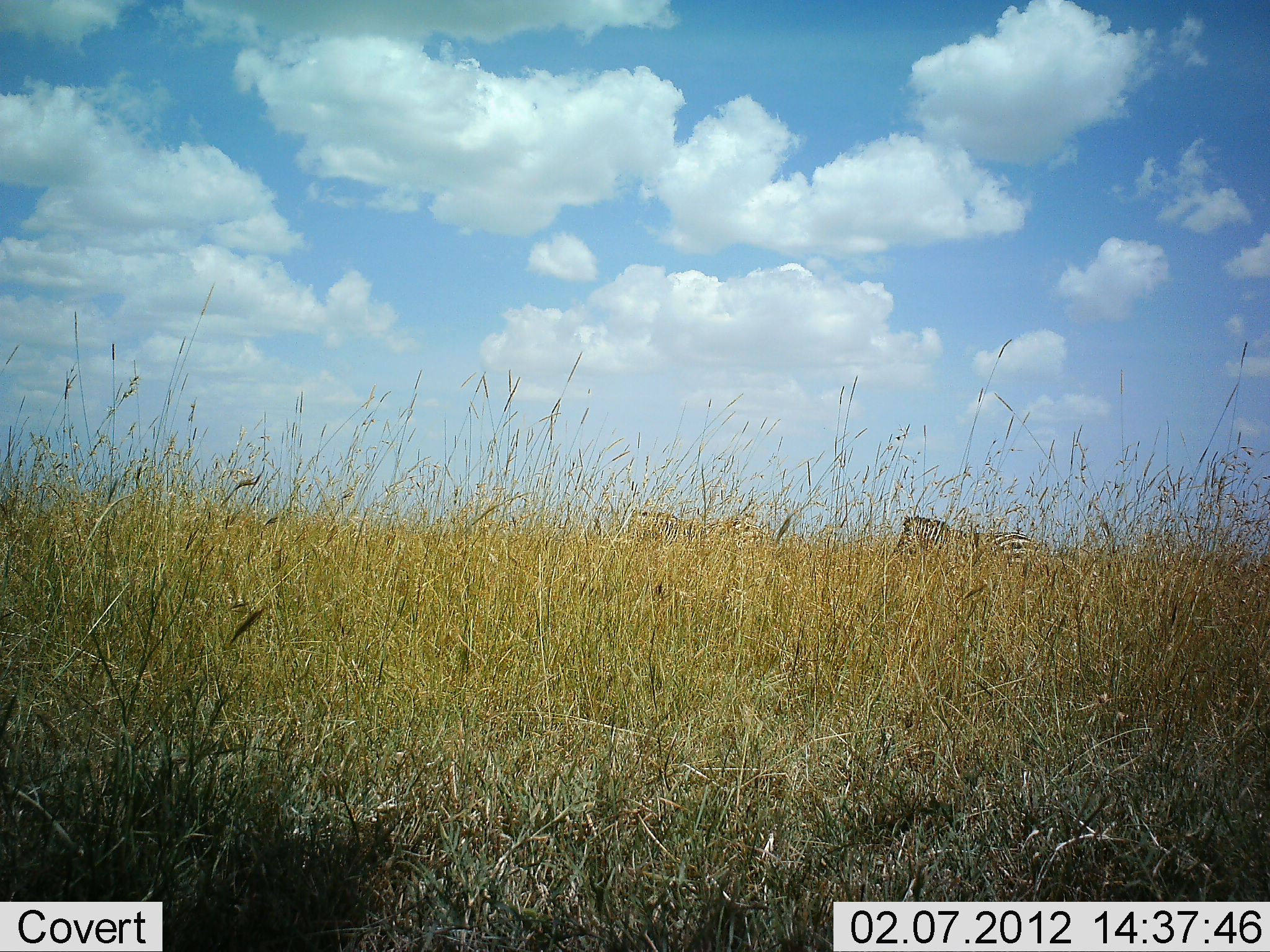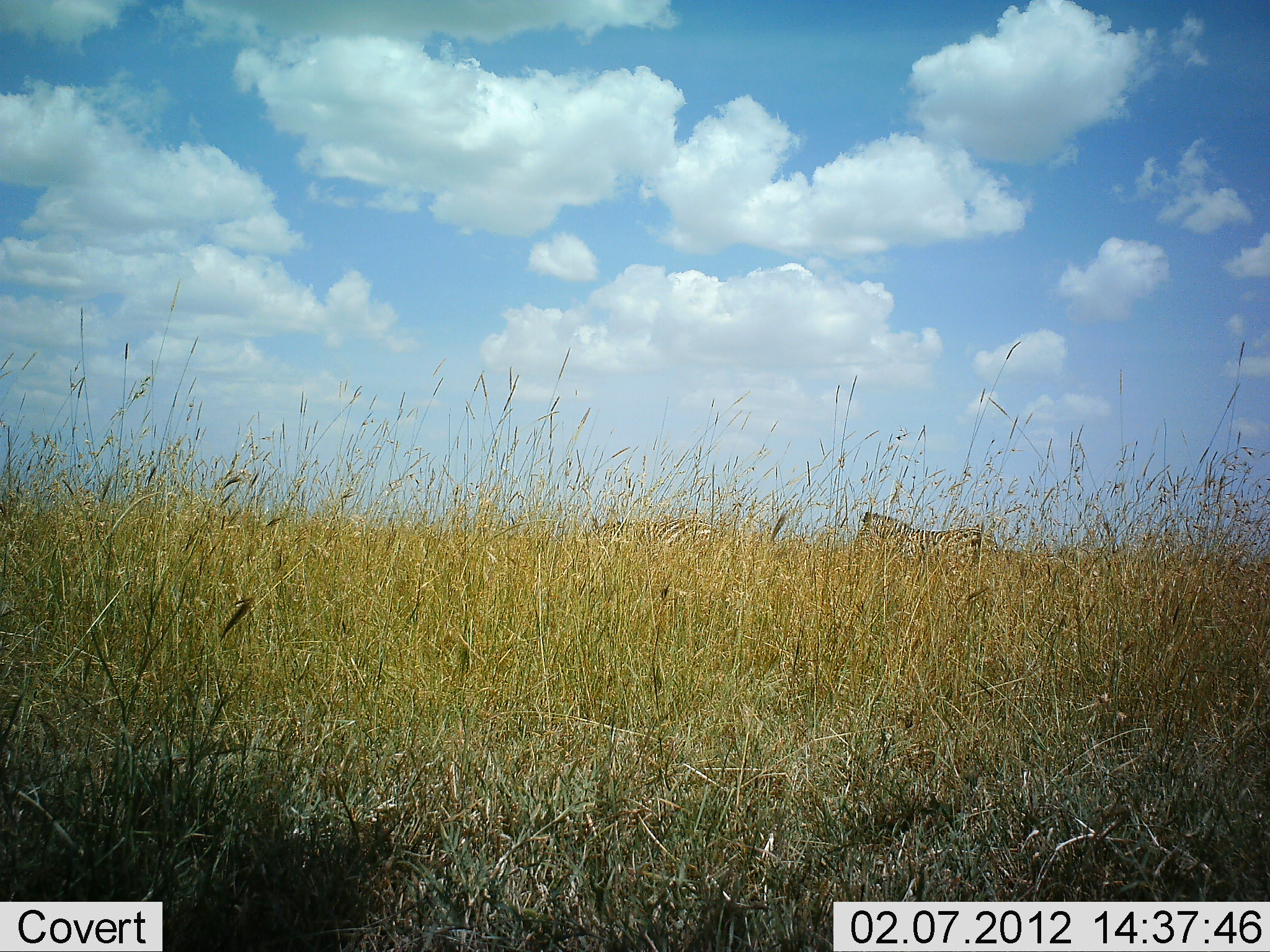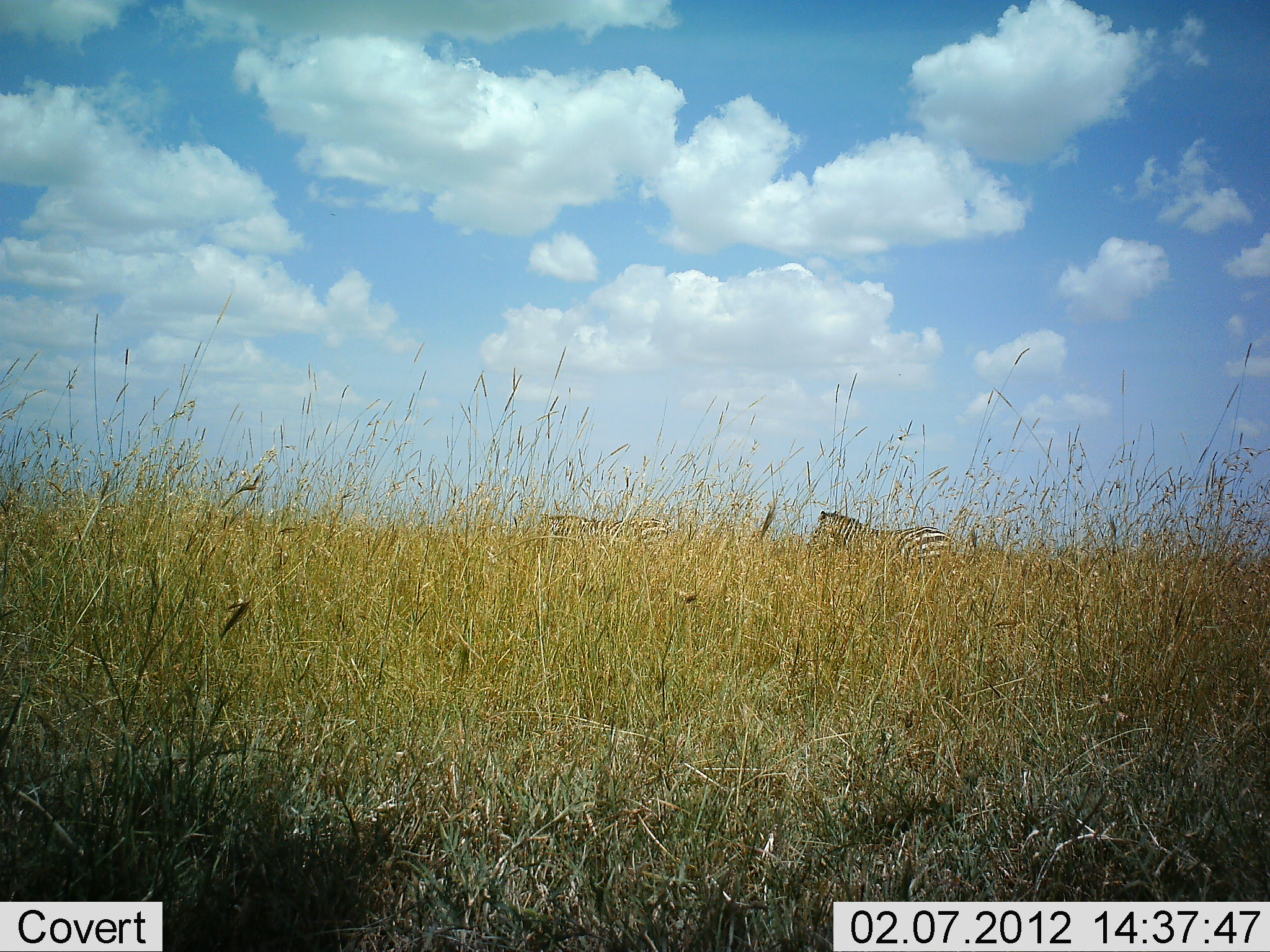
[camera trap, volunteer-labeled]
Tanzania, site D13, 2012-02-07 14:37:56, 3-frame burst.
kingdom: Animalia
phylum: Chordata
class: Mammalia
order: Perissodactyla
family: Equidae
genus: Equus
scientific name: Equus quagga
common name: plains zebra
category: zebra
Zebra (plains zebra) (Equus quagga), count 2. Behavior (volunteer vote fractions): standing 11%, resting 0%, moving 94%, interacting 0%. Young present (vote fraction): 0%. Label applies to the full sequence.